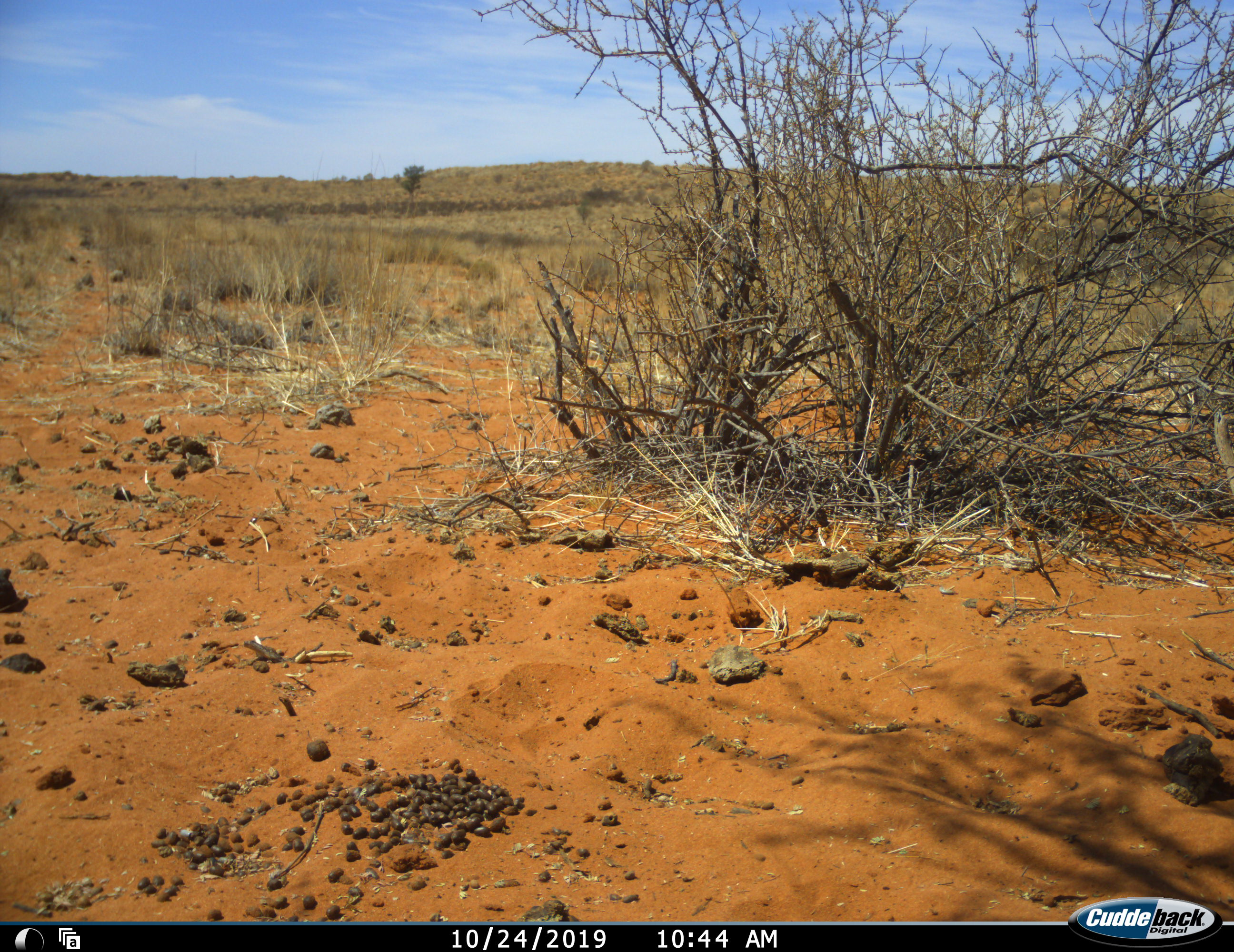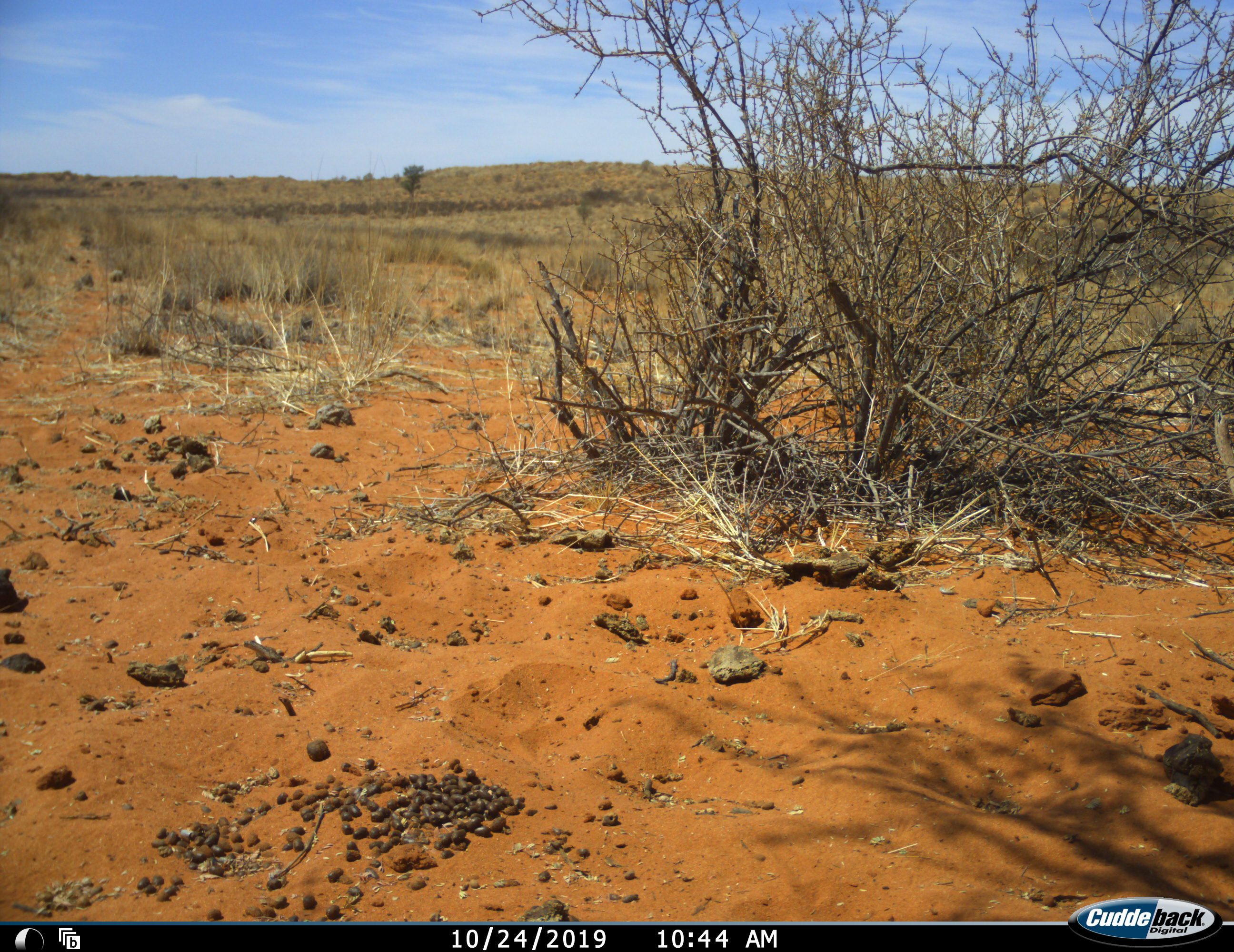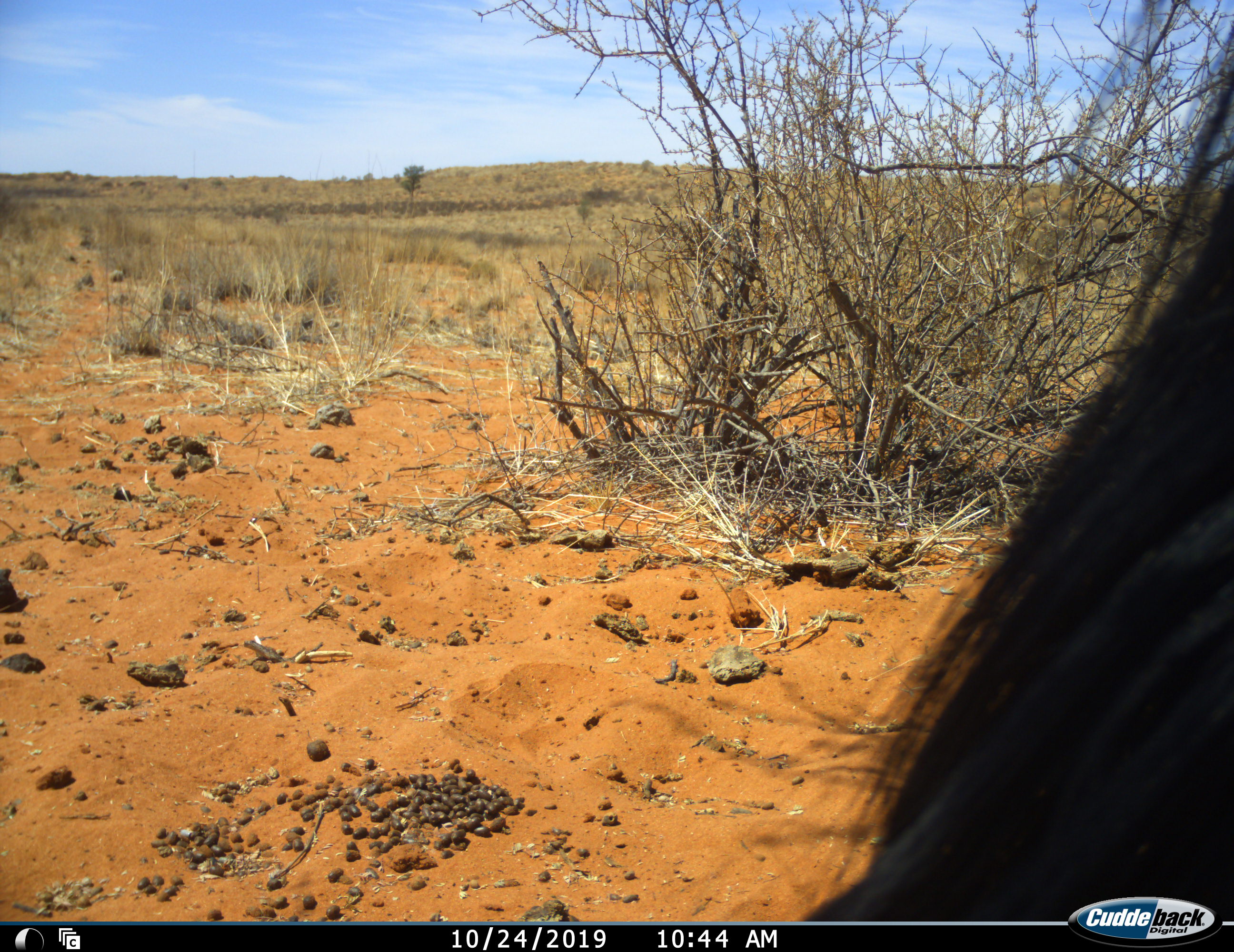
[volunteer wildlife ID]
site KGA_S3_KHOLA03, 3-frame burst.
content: unidentified animal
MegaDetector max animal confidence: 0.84